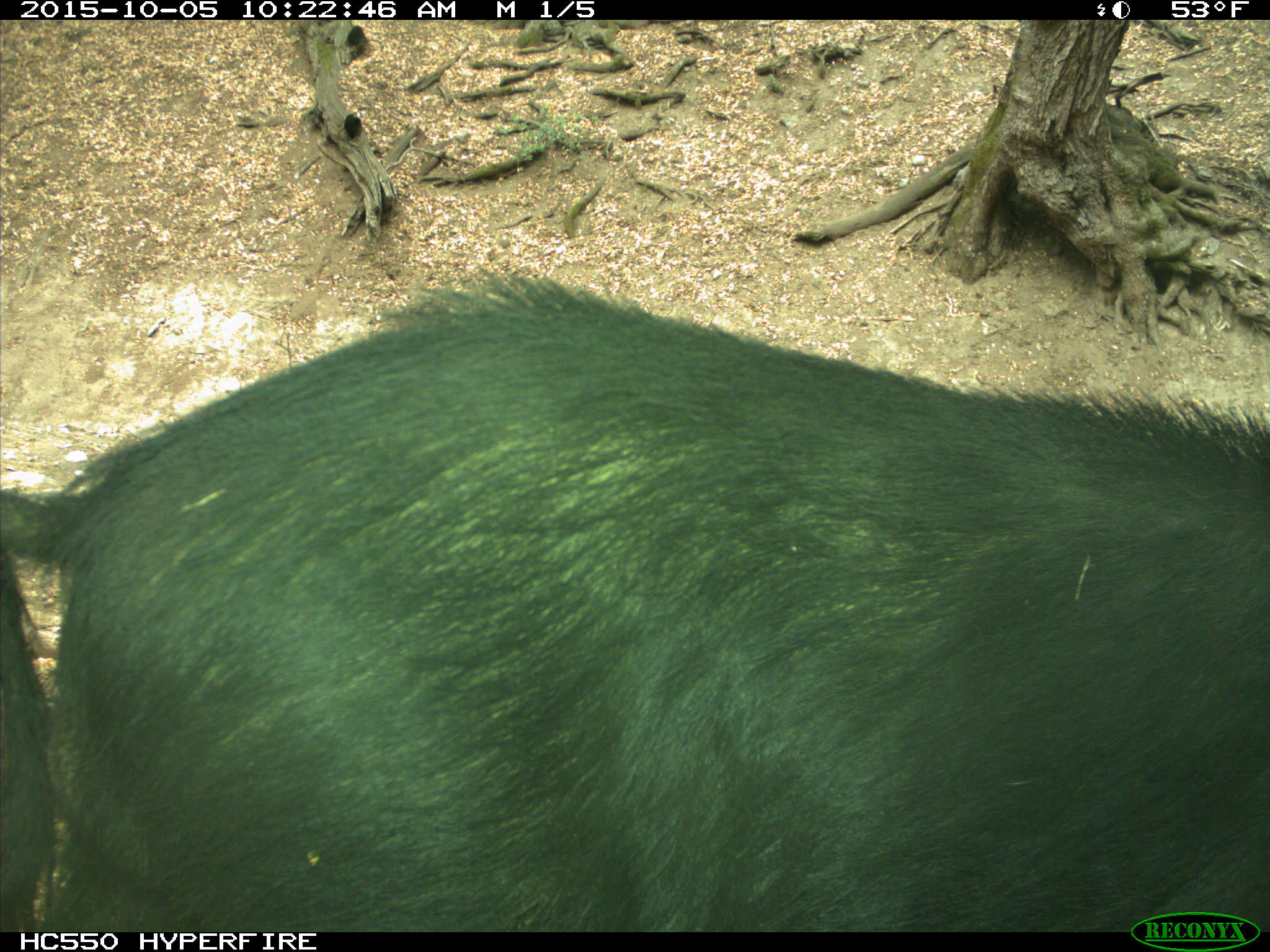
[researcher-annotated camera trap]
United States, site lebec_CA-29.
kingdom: Animalia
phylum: Chordata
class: Mammalia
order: Artiodactyla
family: Suidae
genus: Sus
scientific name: Sus scrofa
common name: wild boar